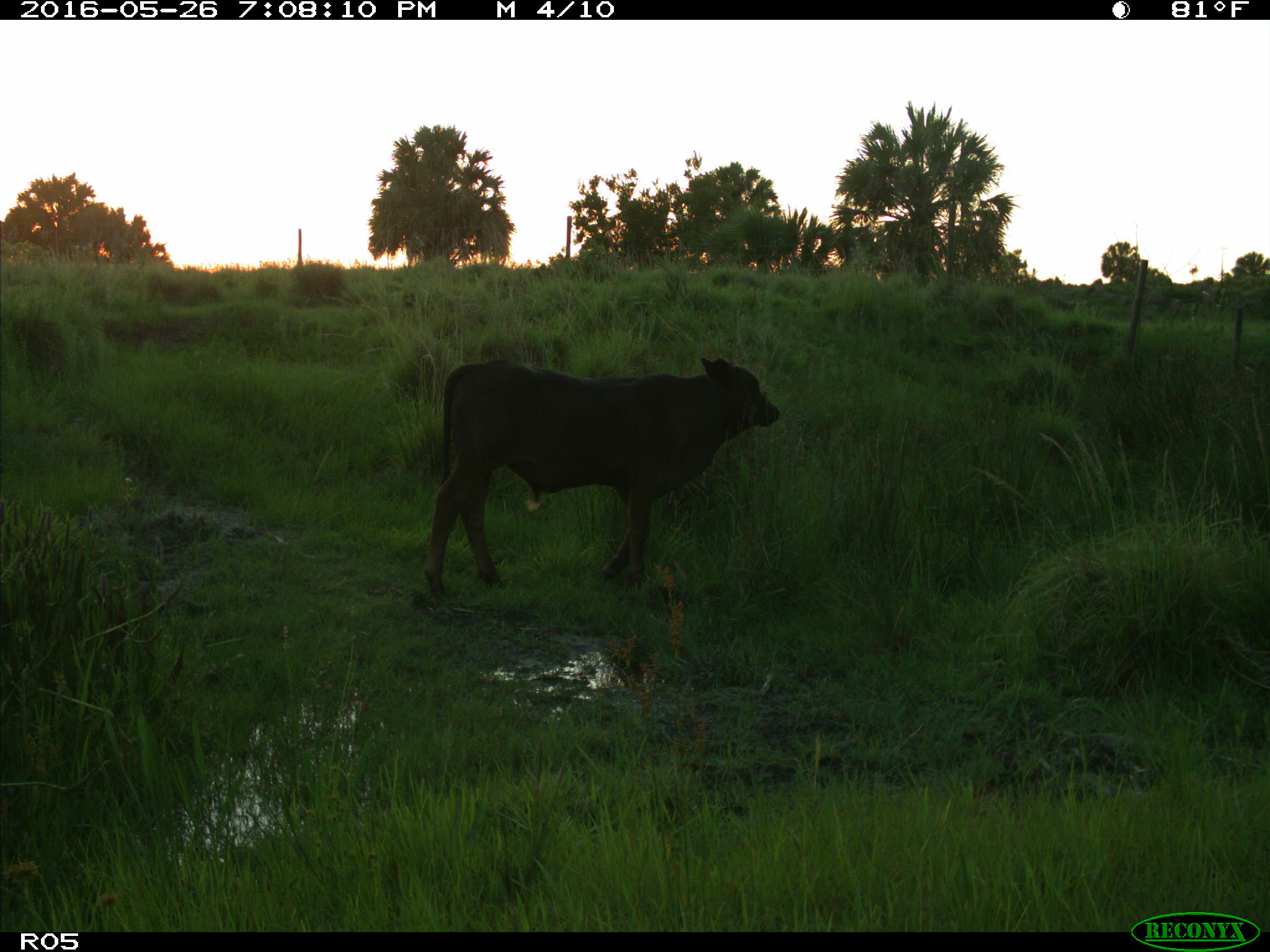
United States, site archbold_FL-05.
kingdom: Animalia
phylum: Chordata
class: Mammalia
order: Artiodactyla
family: Bovidae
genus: Bos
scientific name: Bos taurus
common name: domestic cow